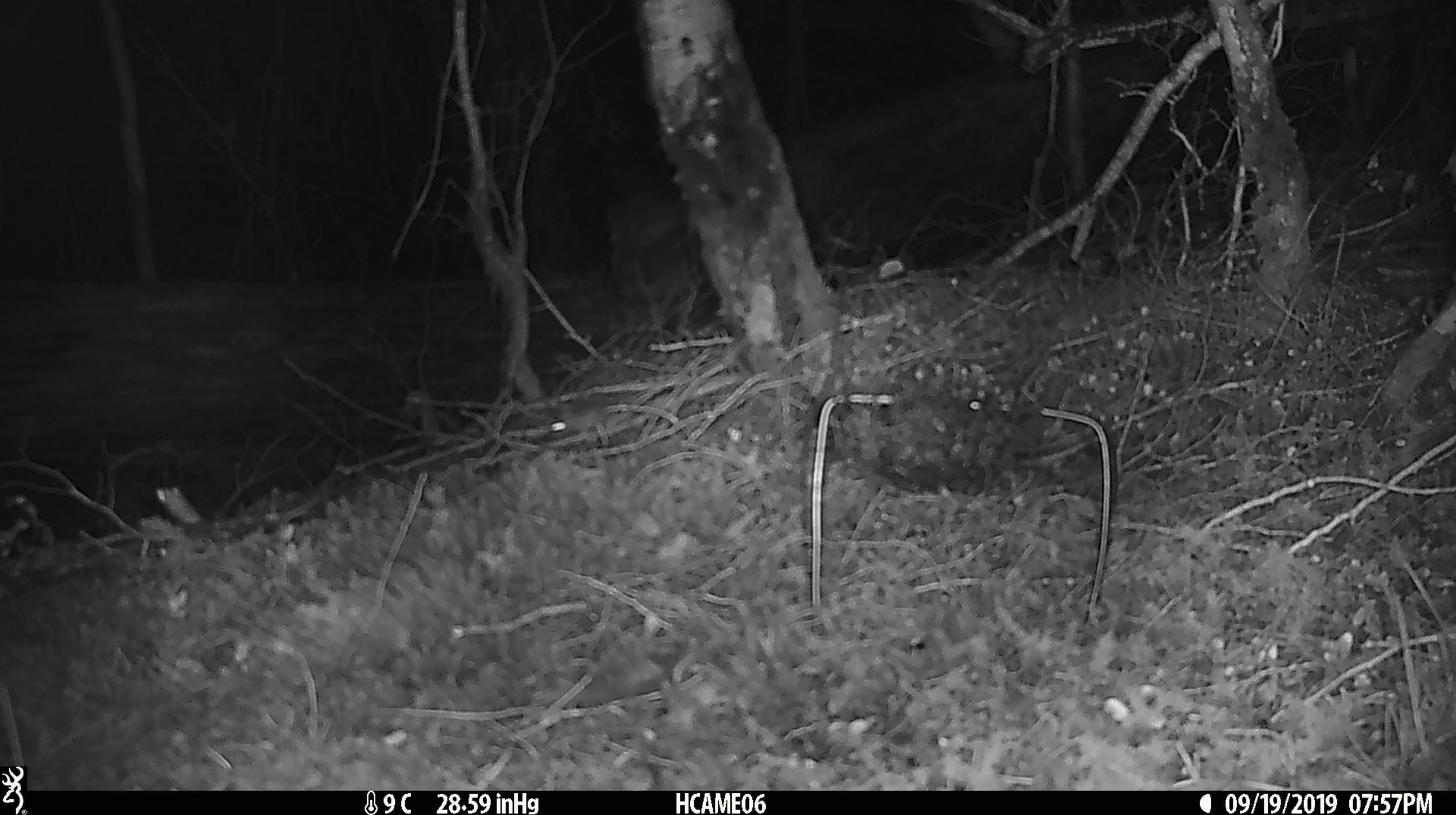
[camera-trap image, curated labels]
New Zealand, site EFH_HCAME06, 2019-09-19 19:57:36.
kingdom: Animalia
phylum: Chordata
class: Mammalia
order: Rodentia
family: Muridae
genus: Mus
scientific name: Mus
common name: mouse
Mouse (Mus).